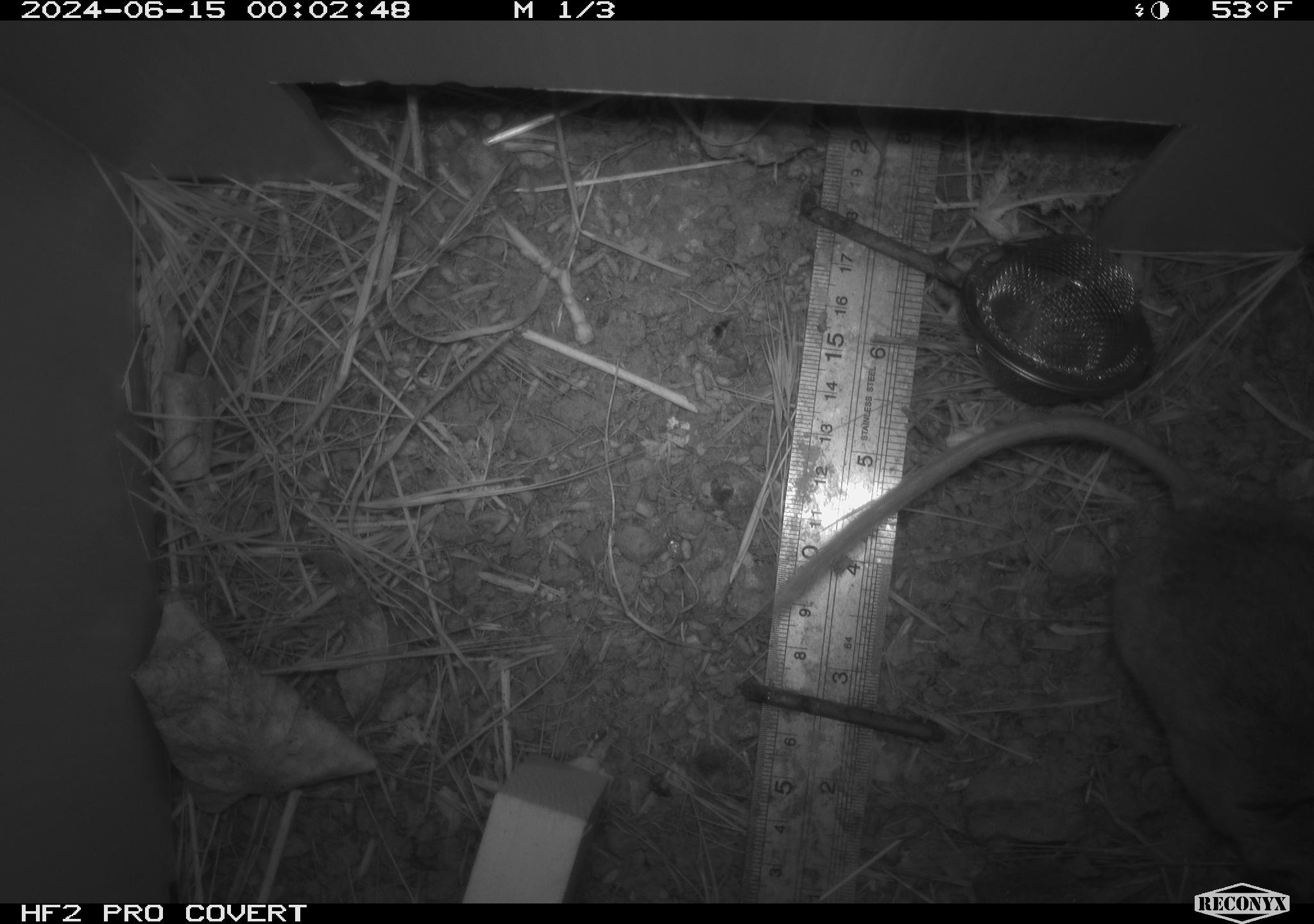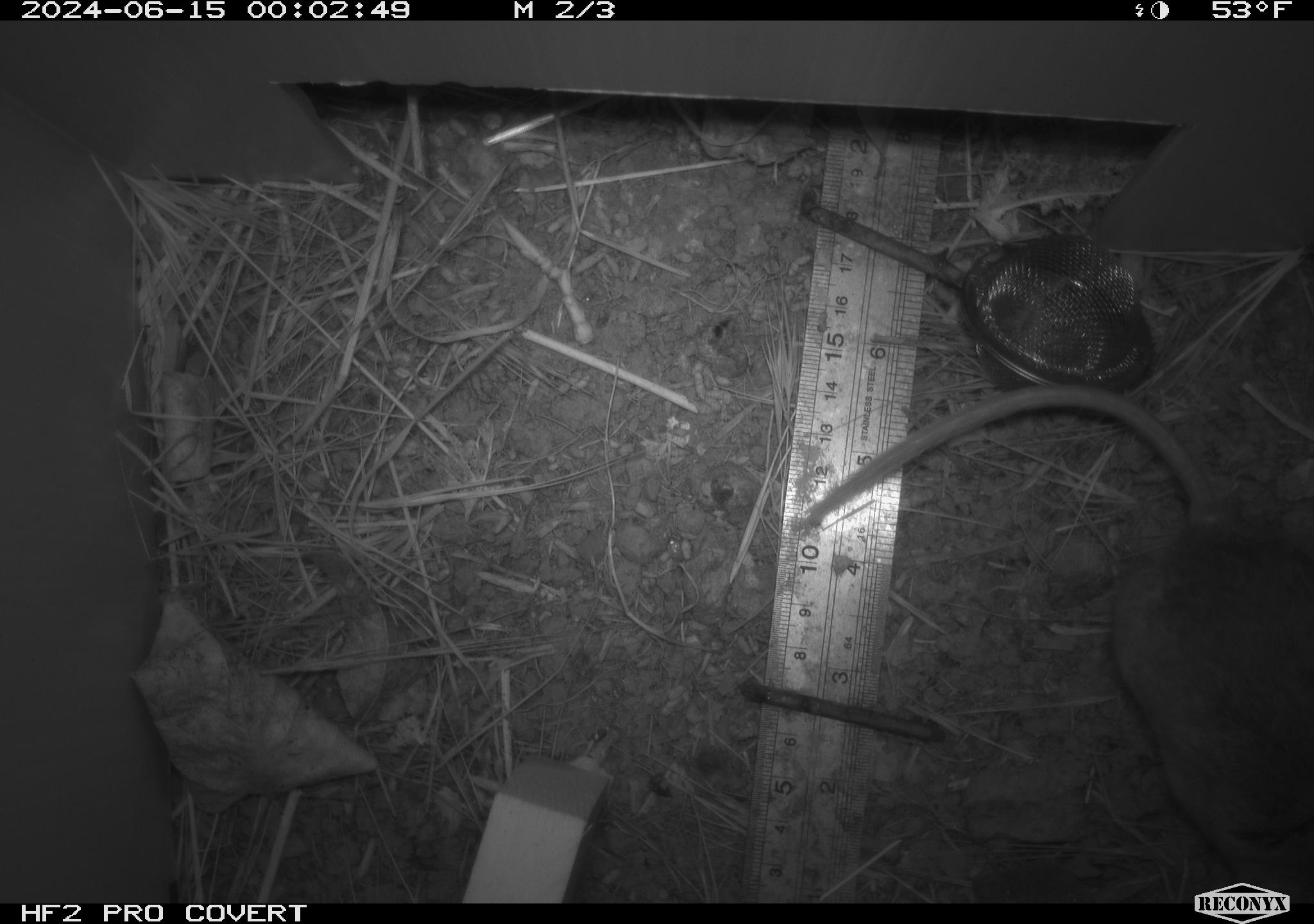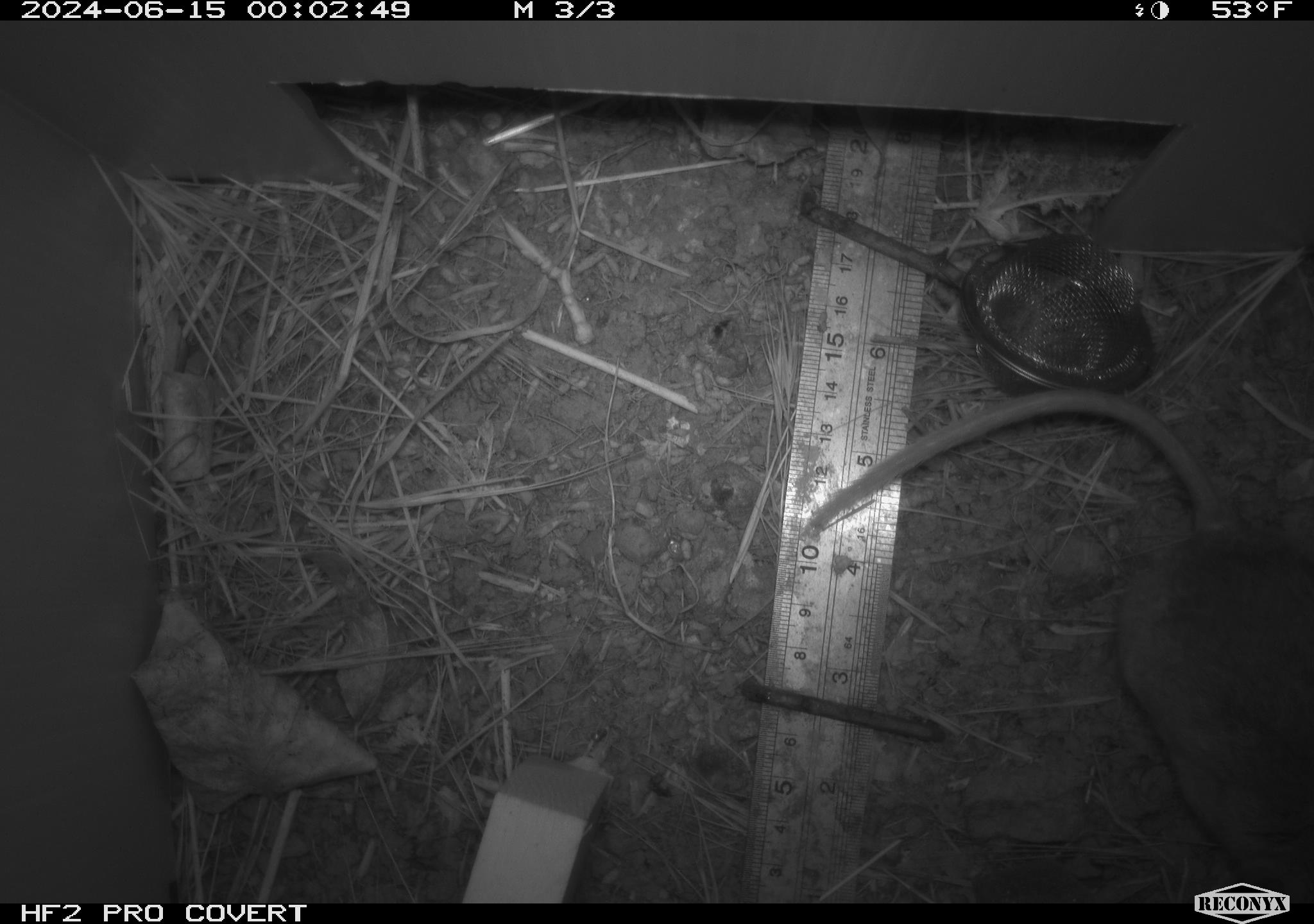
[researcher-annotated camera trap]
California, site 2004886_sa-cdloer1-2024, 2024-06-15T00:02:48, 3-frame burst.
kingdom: Animalia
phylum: Chordata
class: Mammalia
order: Rodentia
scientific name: Rodentia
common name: mouse species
Mouse species (Rodentia).